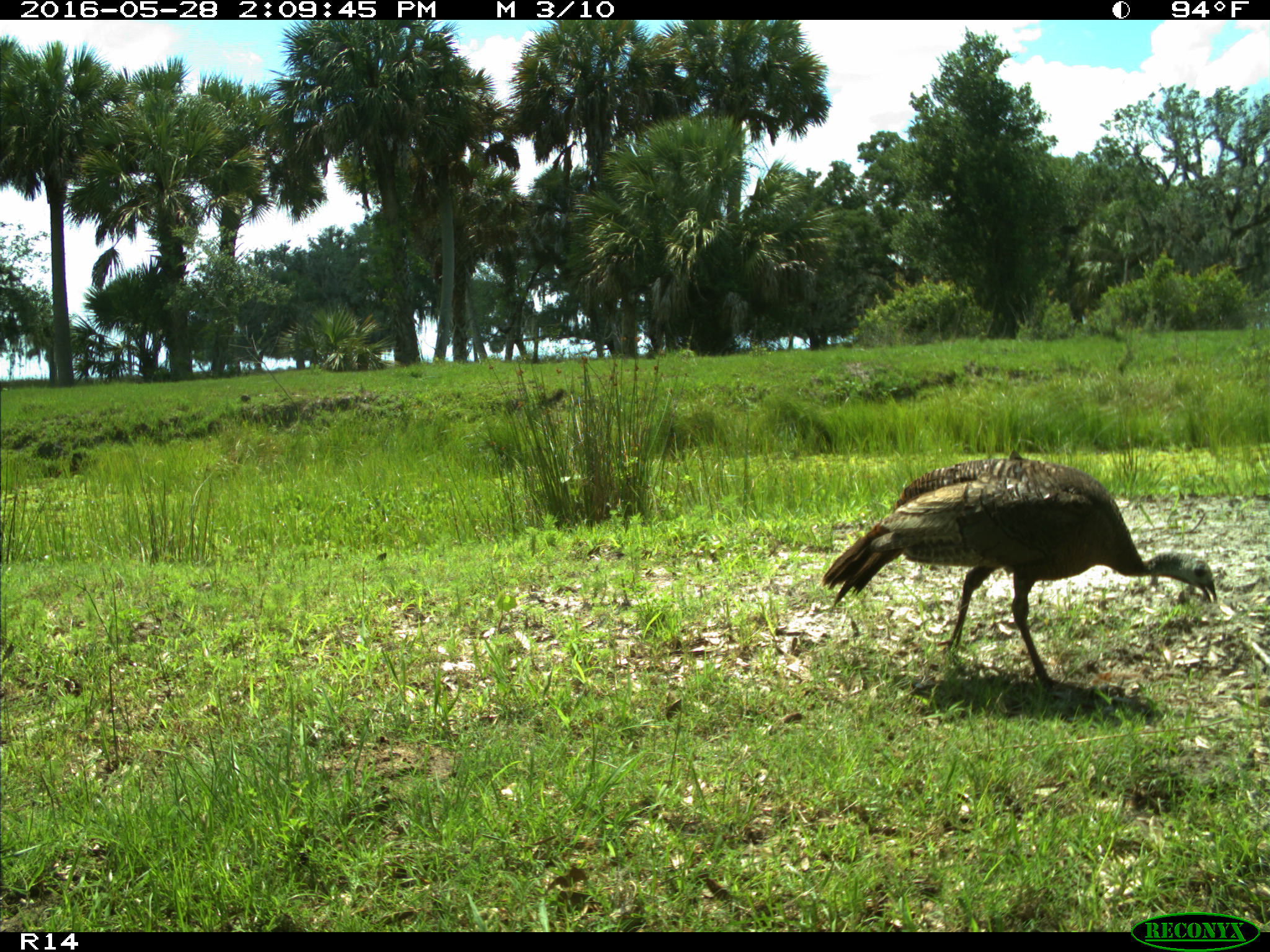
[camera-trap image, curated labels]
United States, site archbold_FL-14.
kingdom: Animalia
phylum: Chordata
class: Aves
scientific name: Aves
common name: birds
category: unidentified bird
Unidentified bird (birds) (Aves).